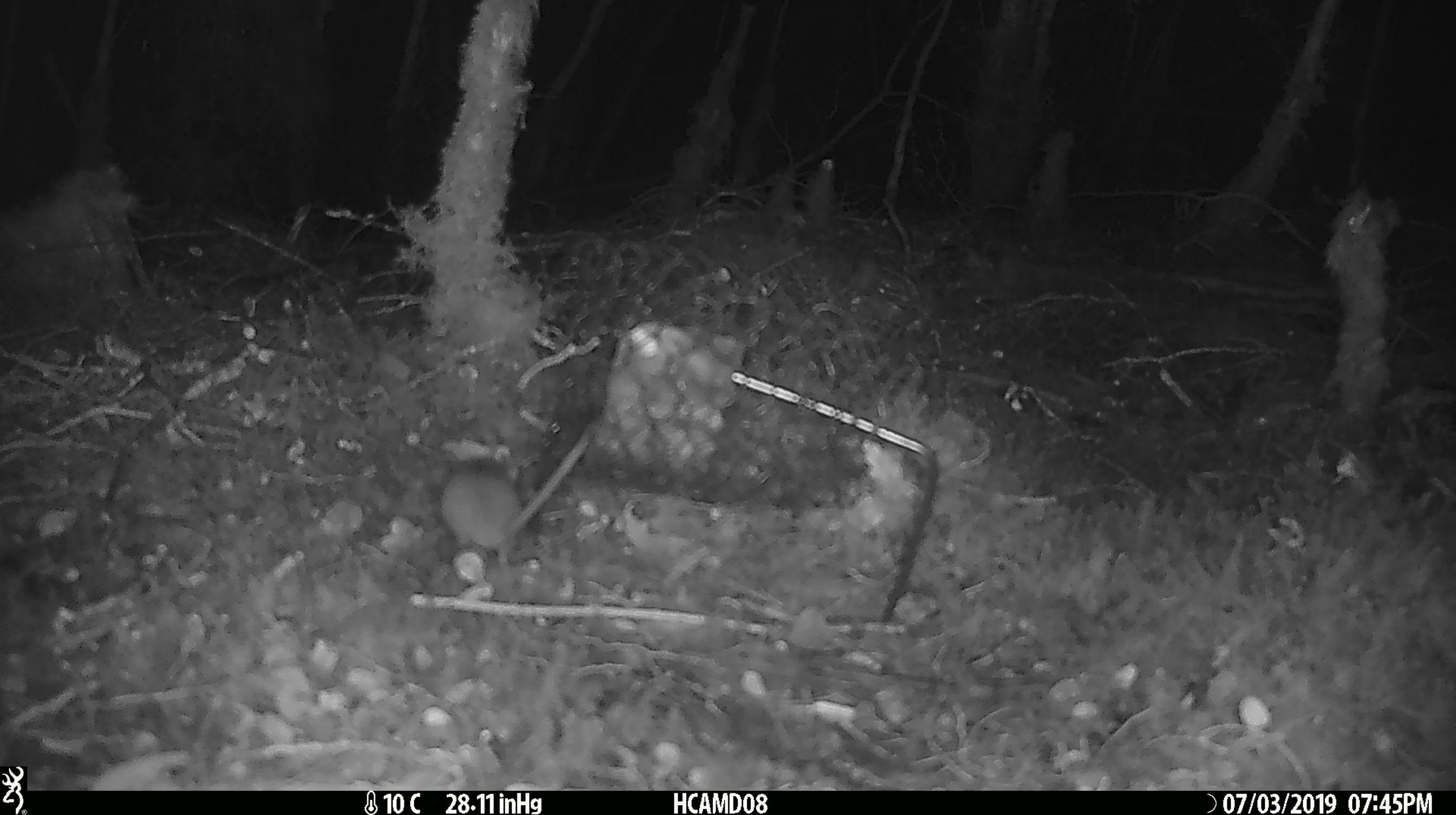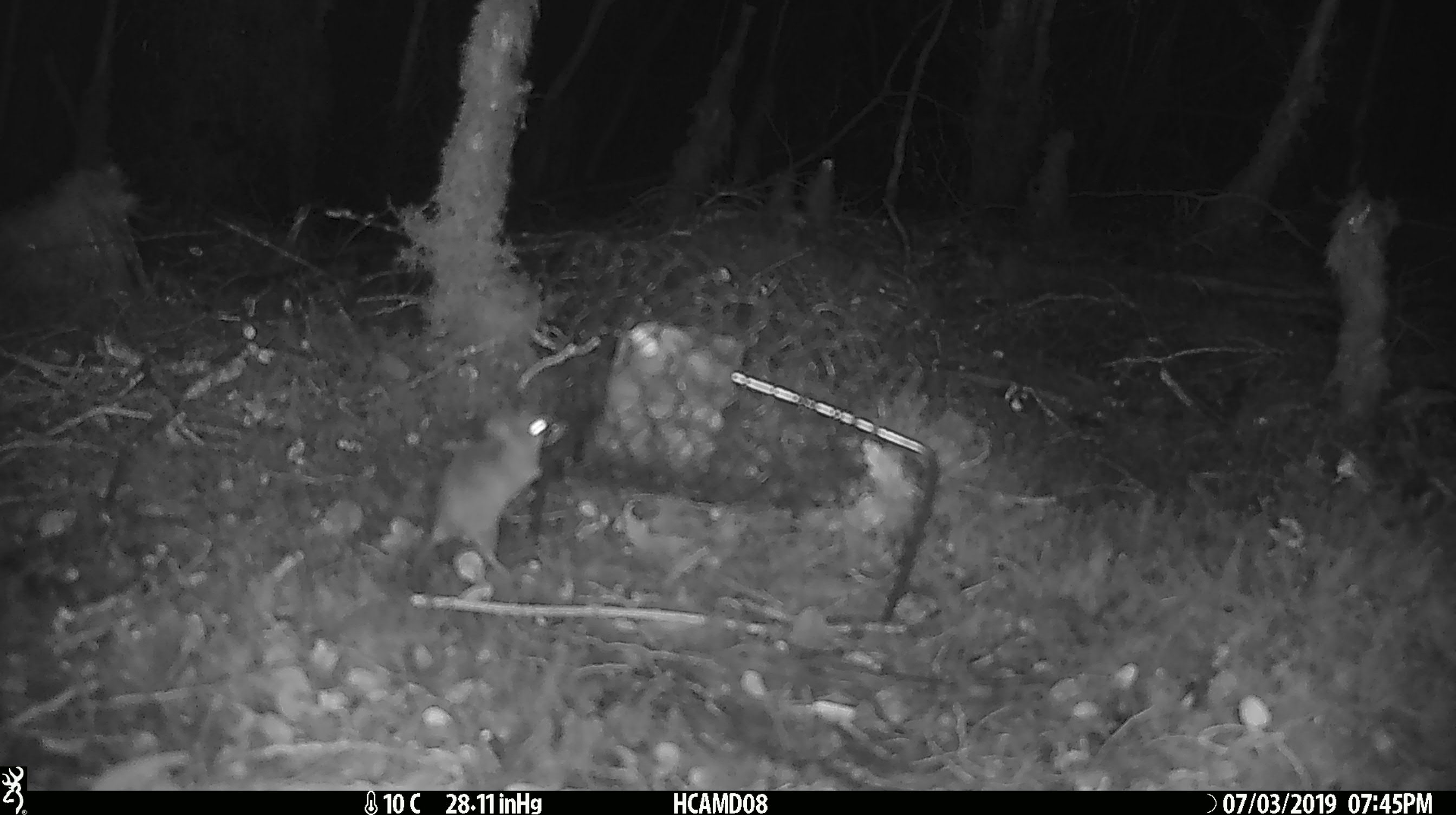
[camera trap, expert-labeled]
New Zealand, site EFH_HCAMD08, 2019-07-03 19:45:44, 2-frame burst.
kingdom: Animalia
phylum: Chordata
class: Mammalia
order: Rodentia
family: Muridae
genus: Mus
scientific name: Mus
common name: mouse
Mouse (Mus).